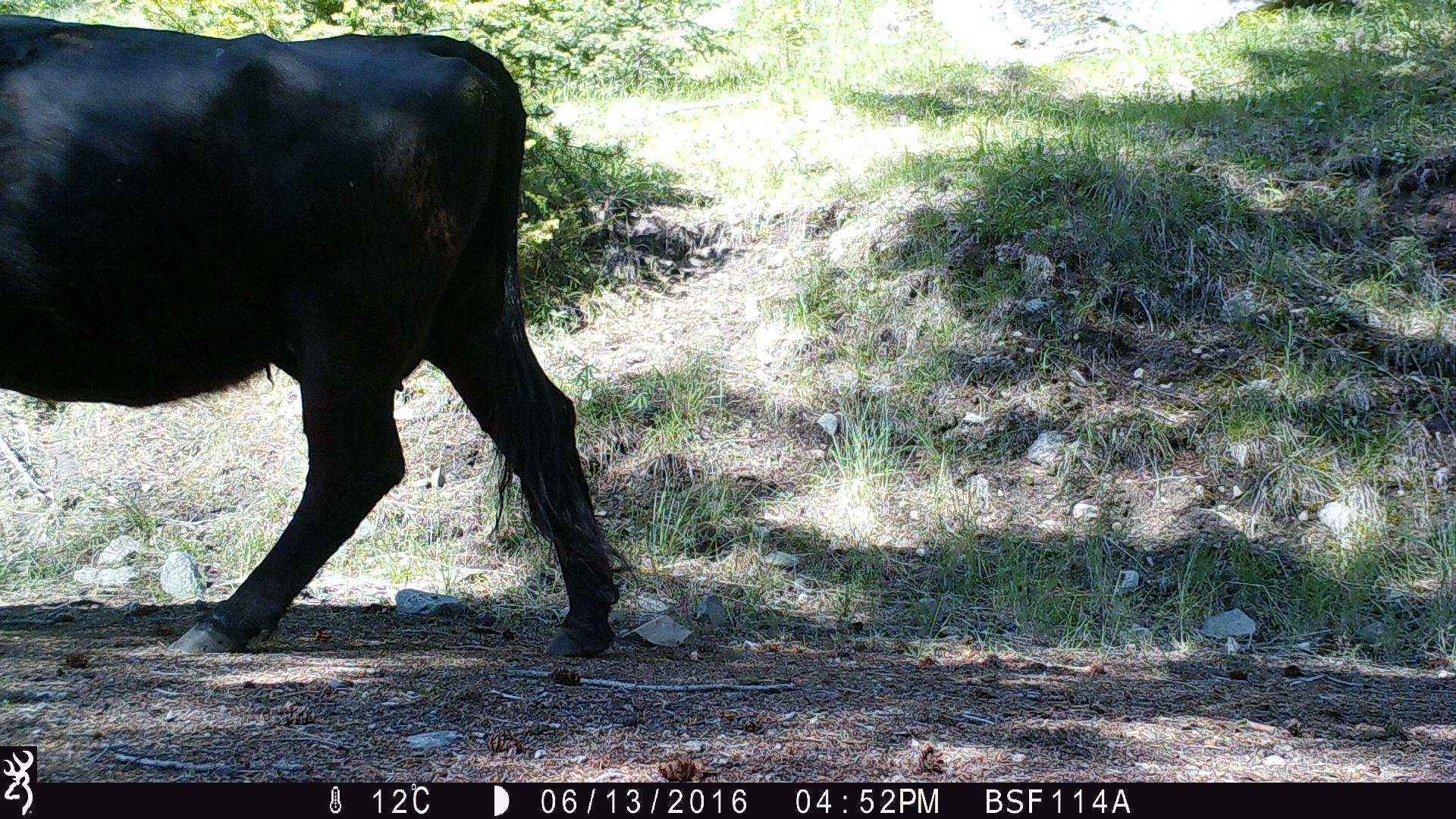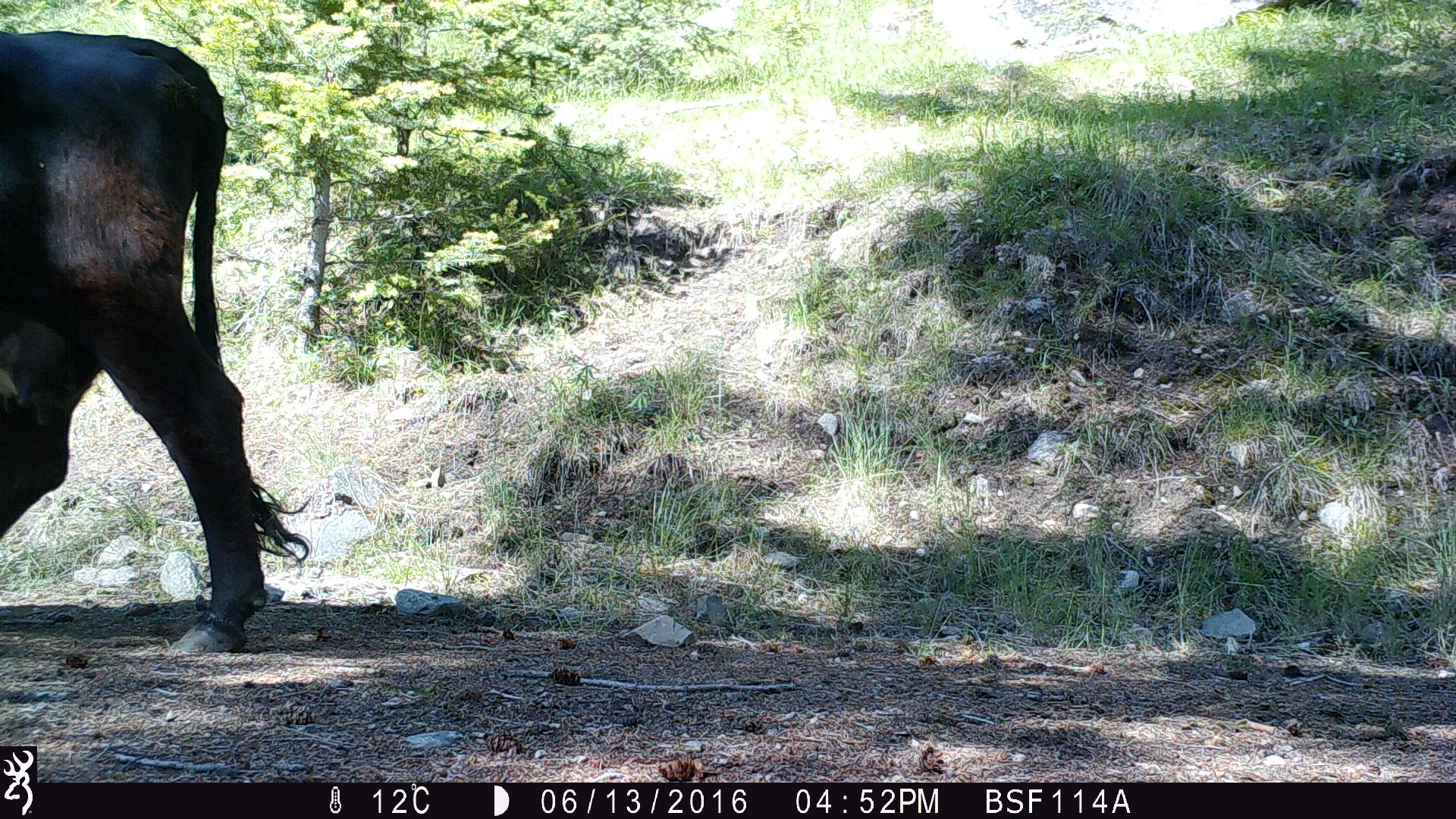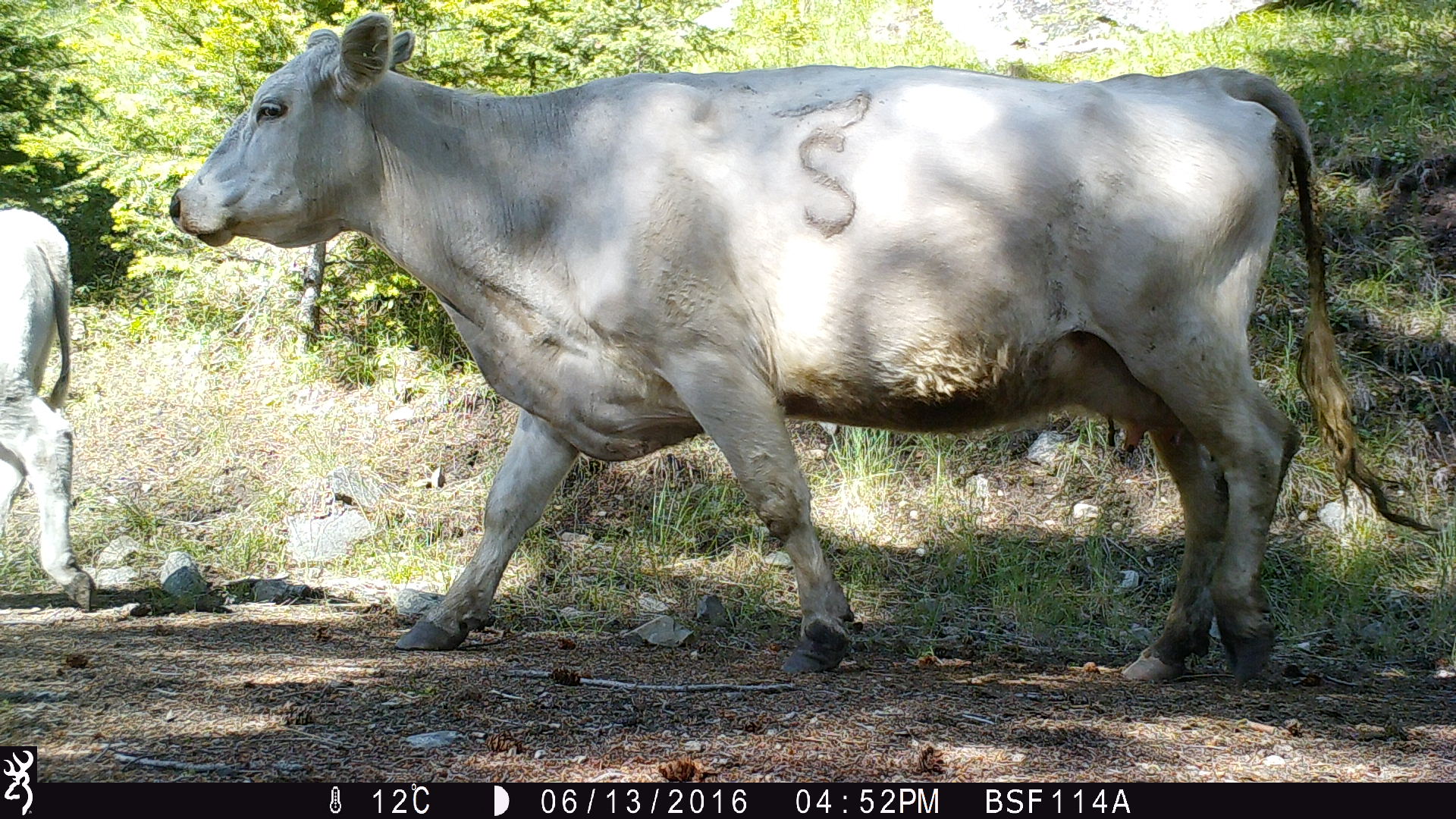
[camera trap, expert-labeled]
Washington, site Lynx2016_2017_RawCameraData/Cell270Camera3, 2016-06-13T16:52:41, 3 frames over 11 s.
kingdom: Animalia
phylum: Chordata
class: Mammalia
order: Artiodactyla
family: Bovidae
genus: Bos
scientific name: Bos taurus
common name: domestic cattle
Domestic cattle (Bos taurus). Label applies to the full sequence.